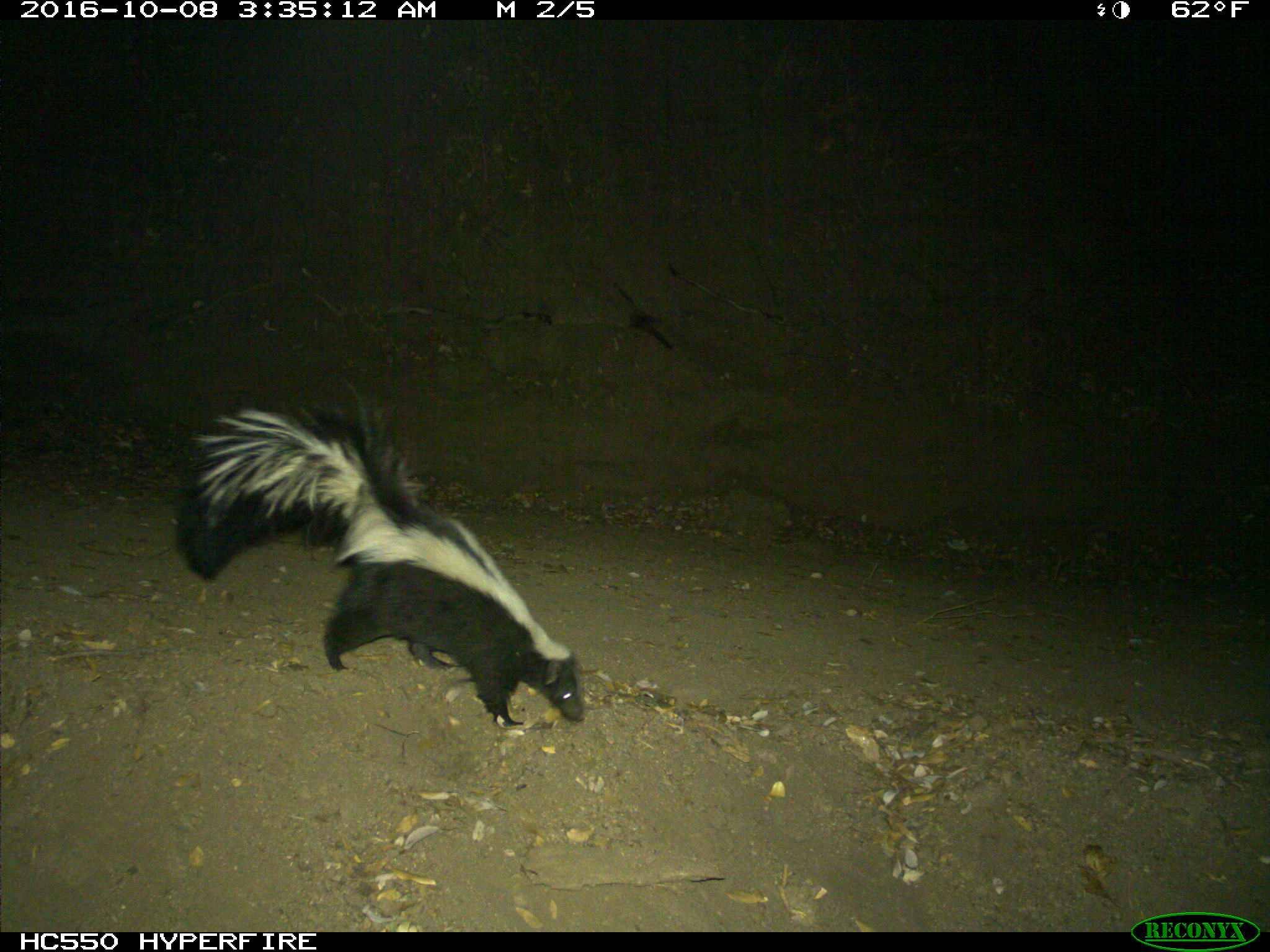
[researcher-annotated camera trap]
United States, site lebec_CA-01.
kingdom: Animalia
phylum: Chordata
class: Mammalia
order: Carnivora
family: Mephitidae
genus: Mephitis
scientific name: Mephitis mephitis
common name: striped skunk